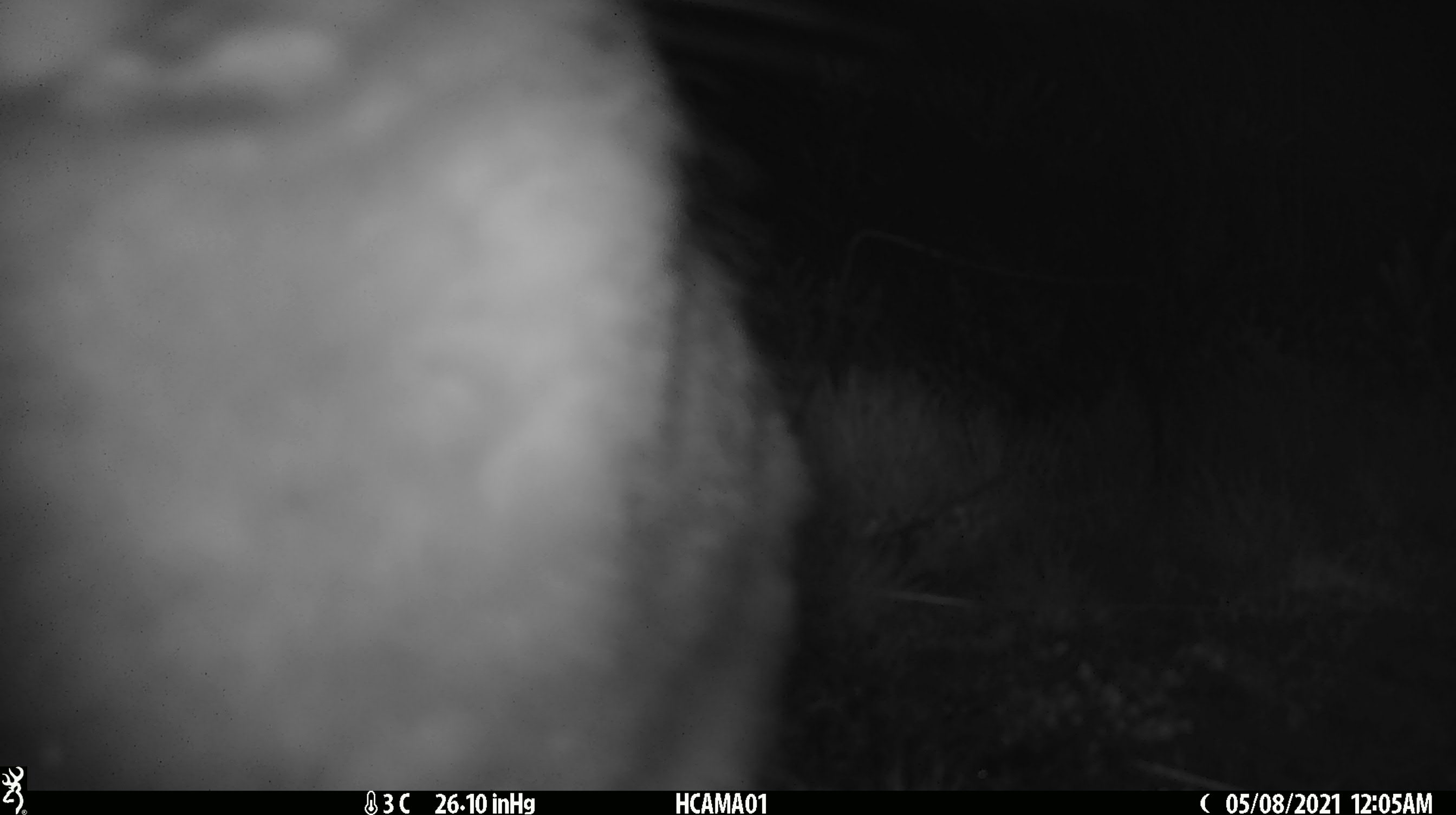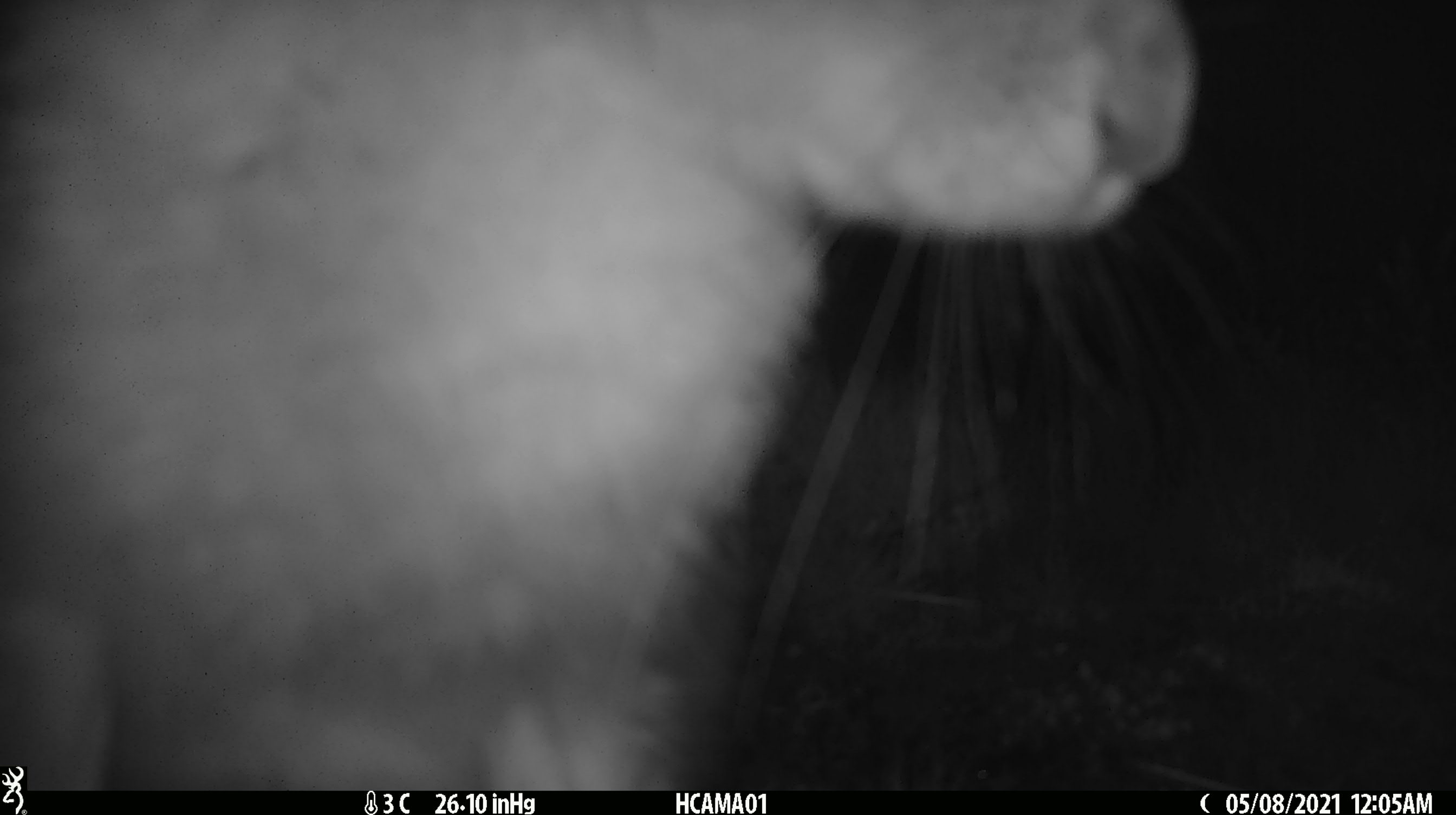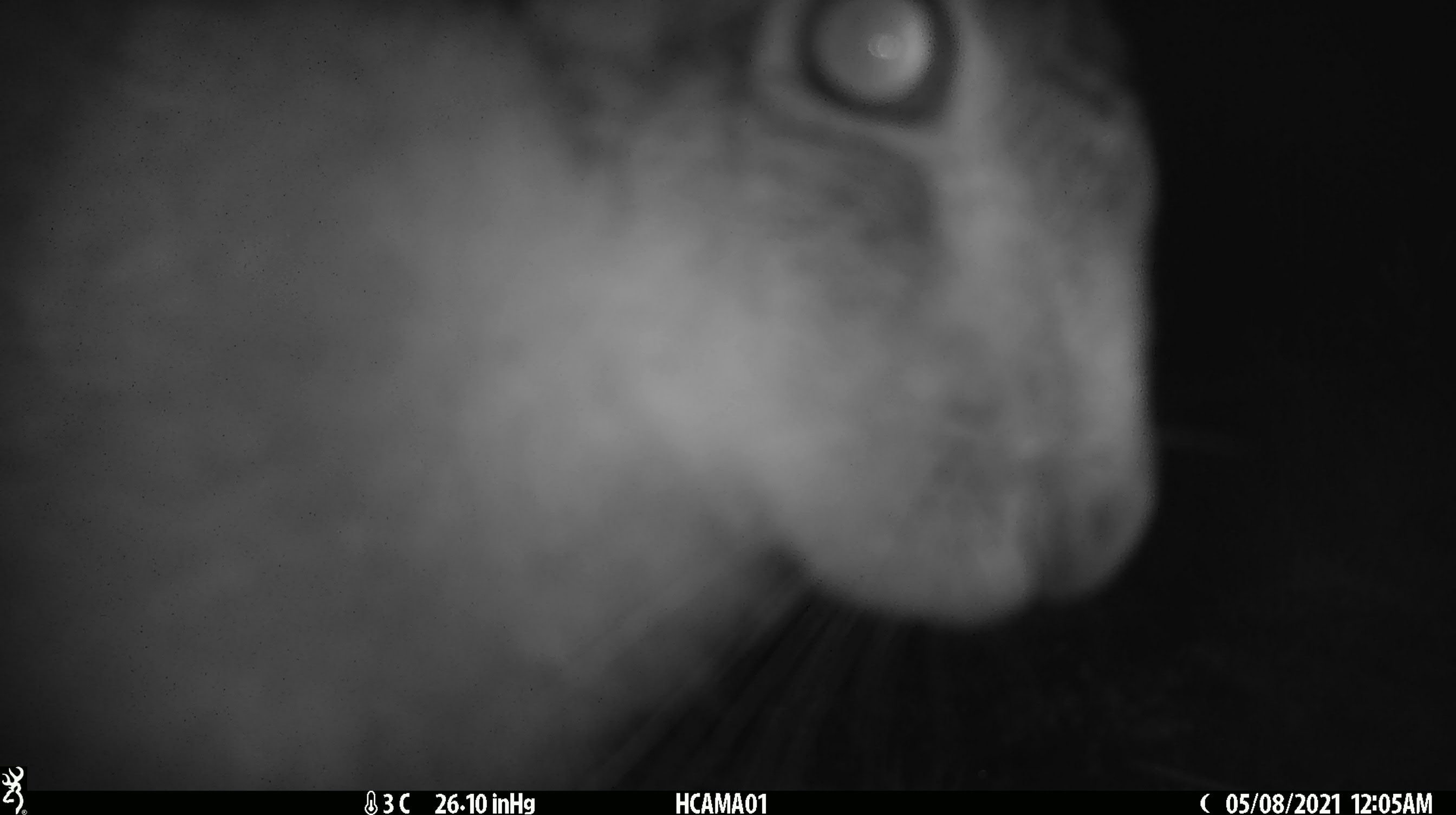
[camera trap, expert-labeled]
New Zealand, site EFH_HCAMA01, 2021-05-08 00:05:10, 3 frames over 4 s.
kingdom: Animalia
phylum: Chordata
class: Mammalia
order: Lagomorpha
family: Leporidae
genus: Lepus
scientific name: Lepus europaeus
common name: brown hare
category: hare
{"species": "hare (brown hare) (Lepus europaeus)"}